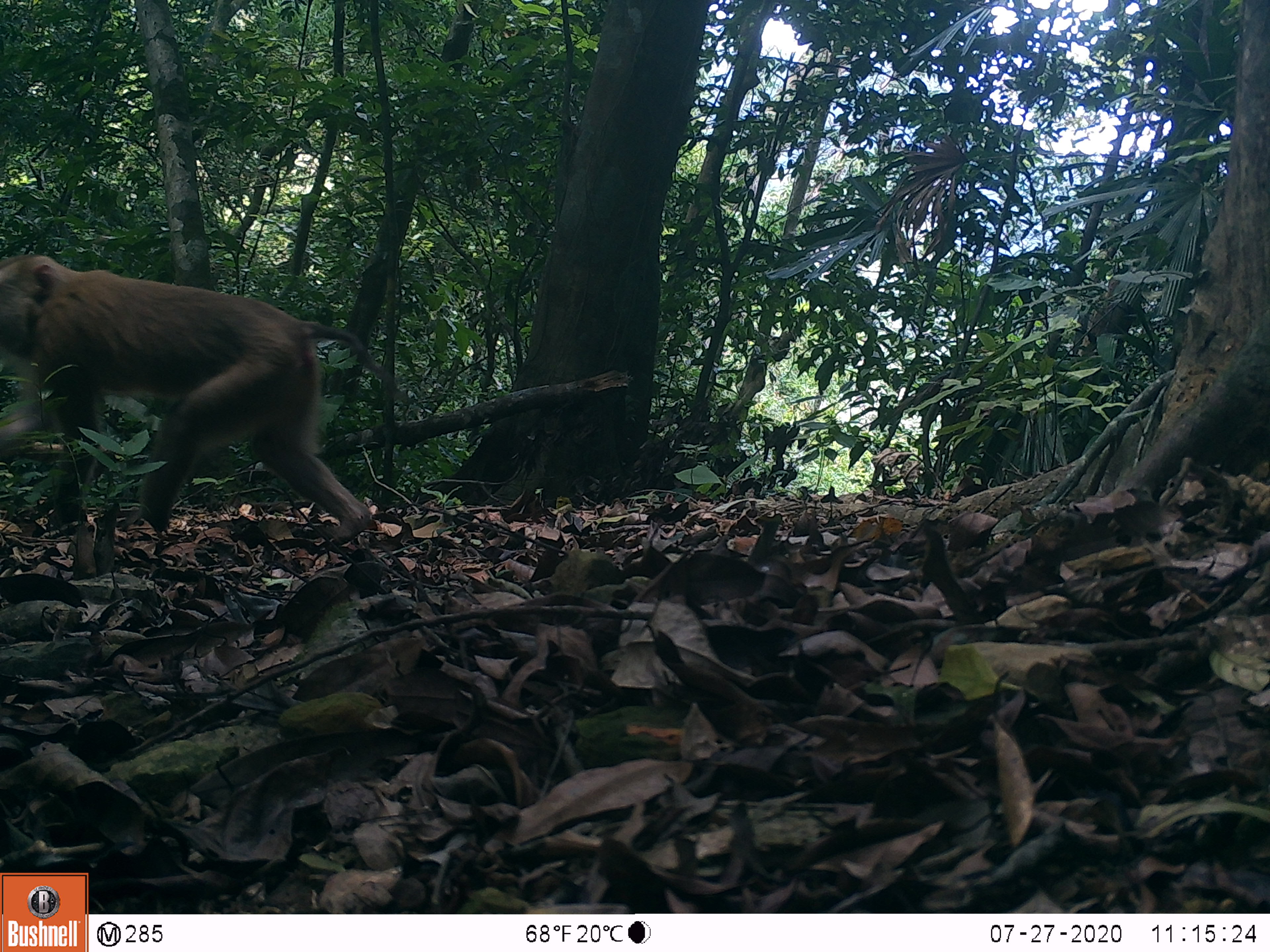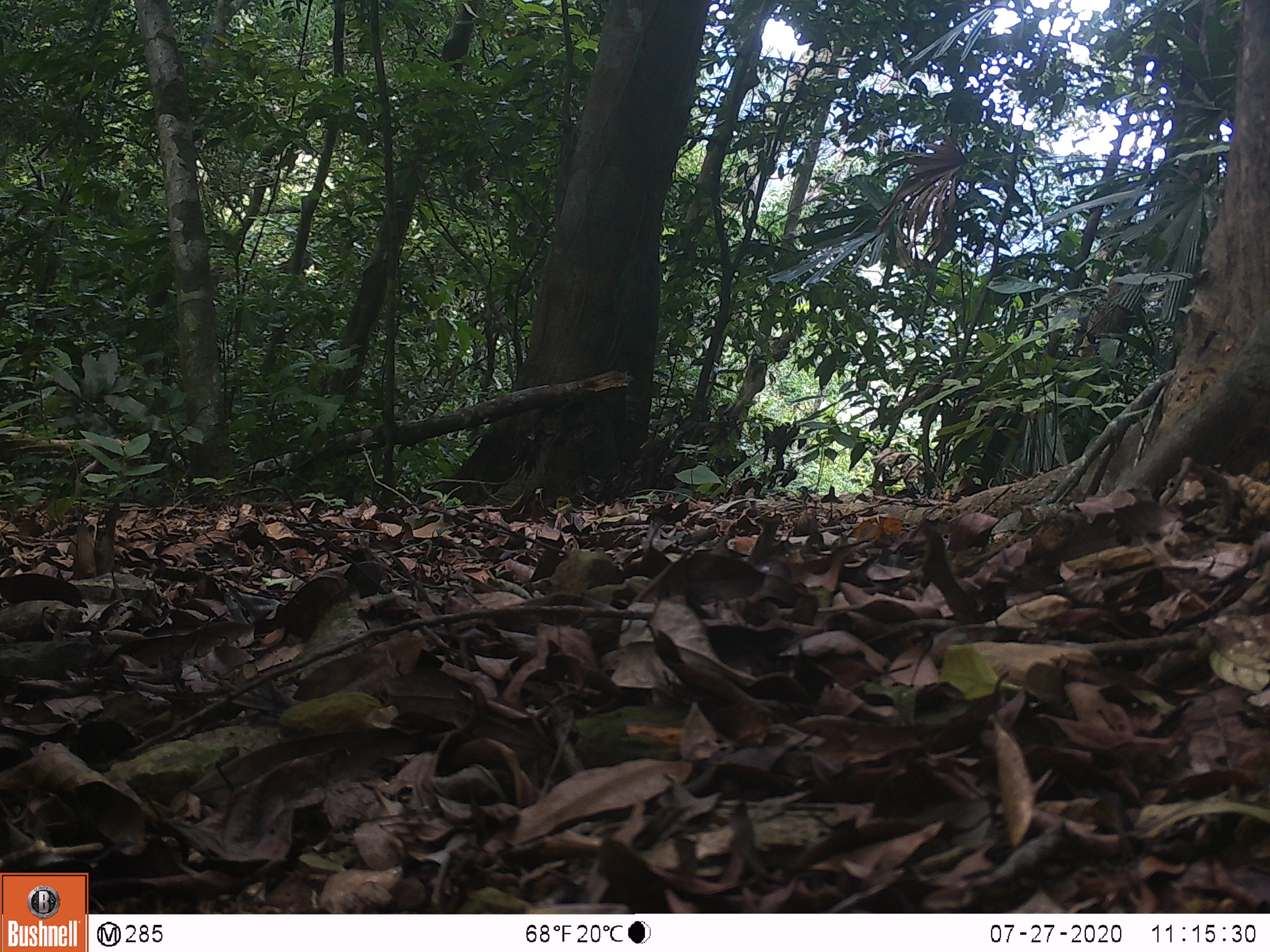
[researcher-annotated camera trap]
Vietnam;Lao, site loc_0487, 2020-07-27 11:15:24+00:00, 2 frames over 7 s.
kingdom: Animalia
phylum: Chordata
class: Mammalia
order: Primates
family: Cercopithecidae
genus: Macaca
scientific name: Macaca nemestrina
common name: pig-tailed macaque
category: pig tailed macaque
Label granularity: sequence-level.